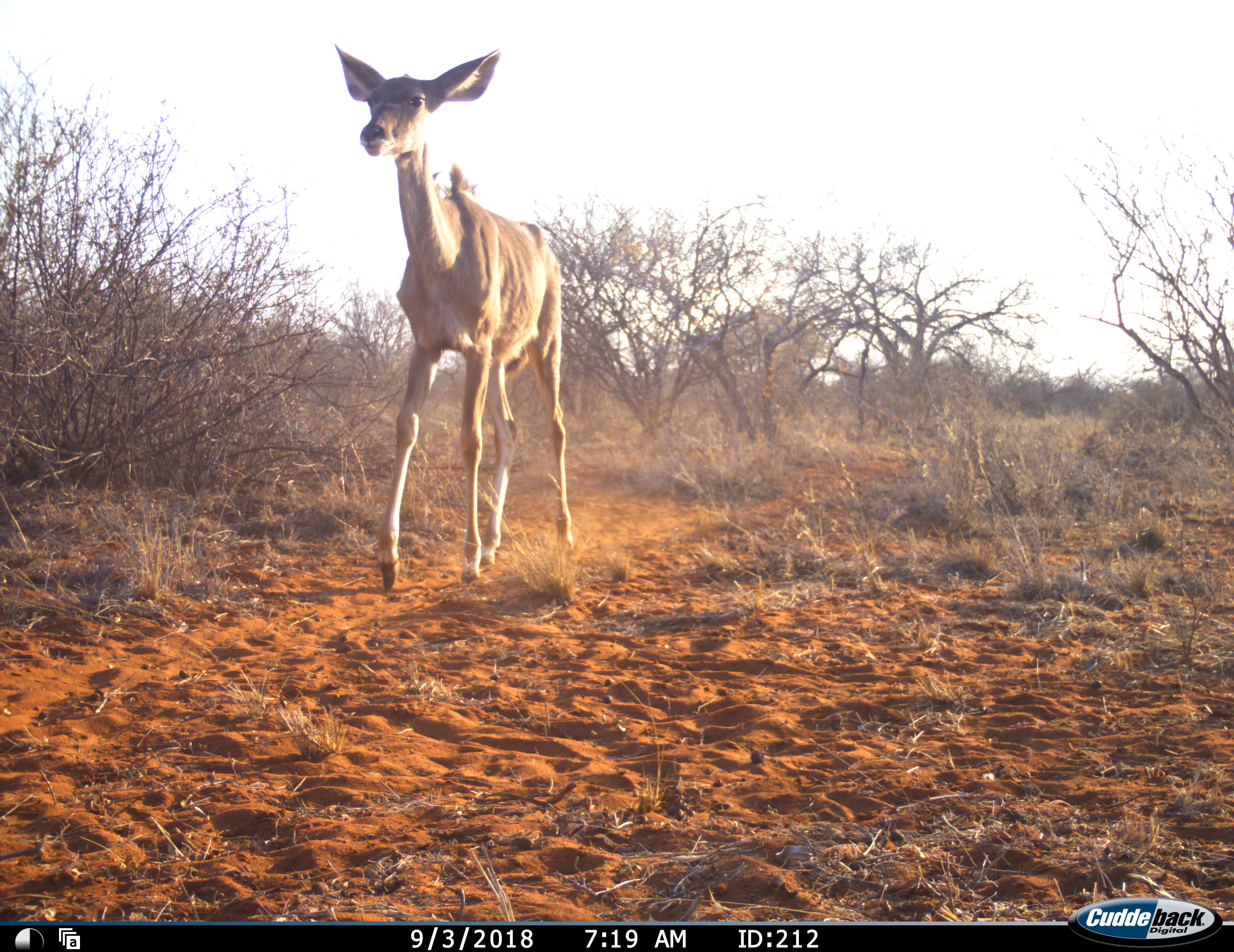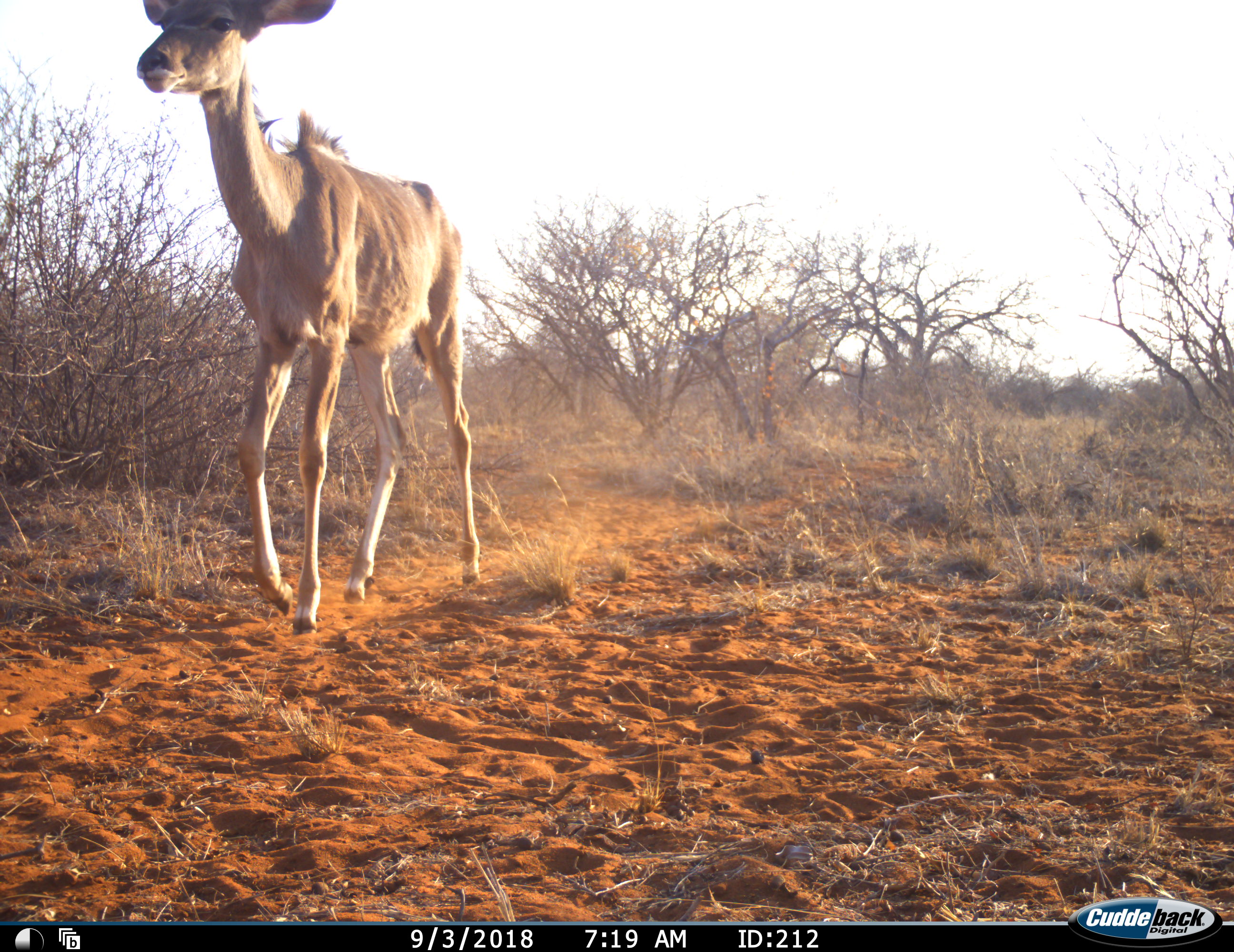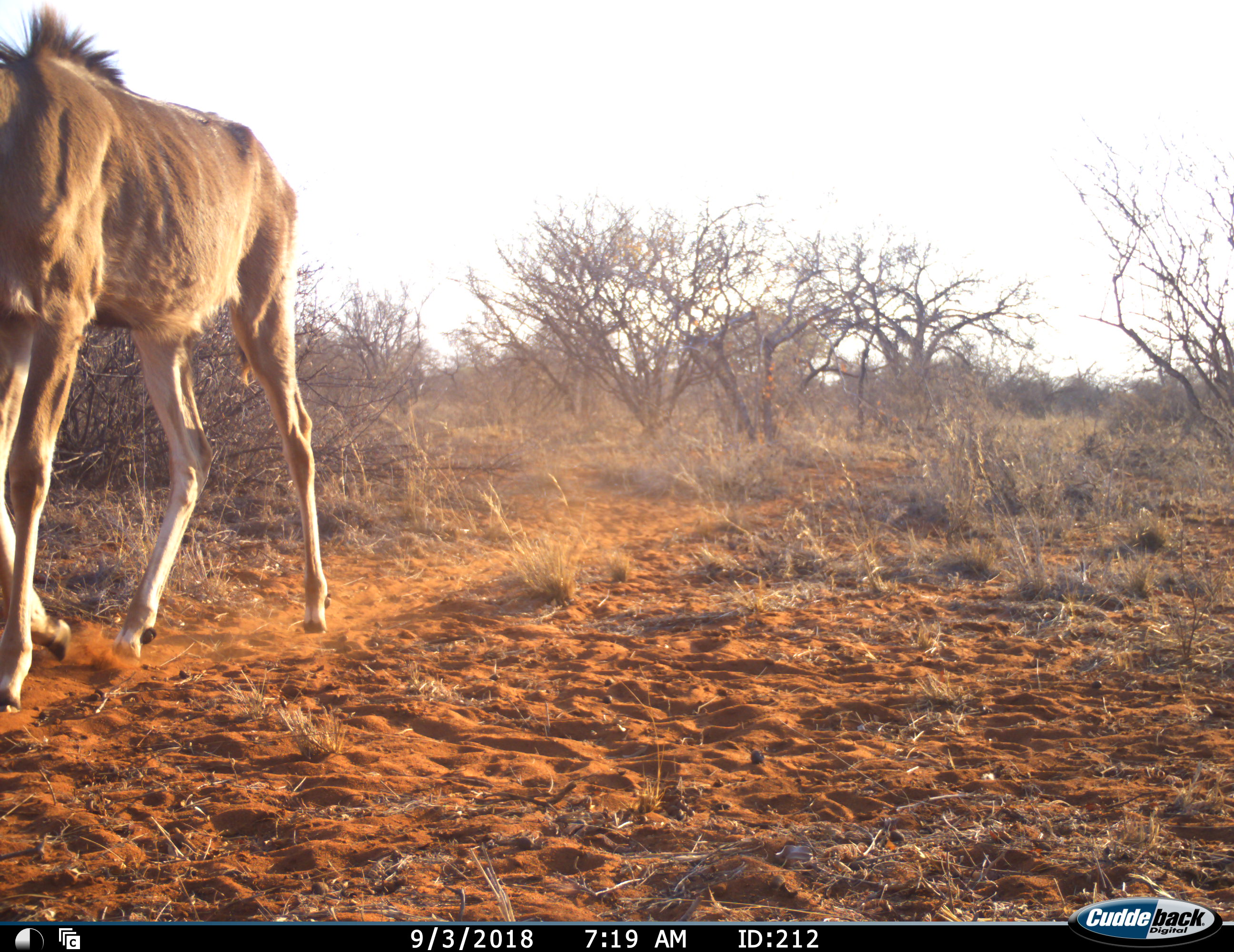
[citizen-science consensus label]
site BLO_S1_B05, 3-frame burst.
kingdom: Animalia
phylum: Chordata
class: Mammalia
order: Artiodactyla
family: Bovidae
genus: Tragelaphus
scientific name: Tragelaphus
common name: kudu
Kudu (Tragelaphus), count 1. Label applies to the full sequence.